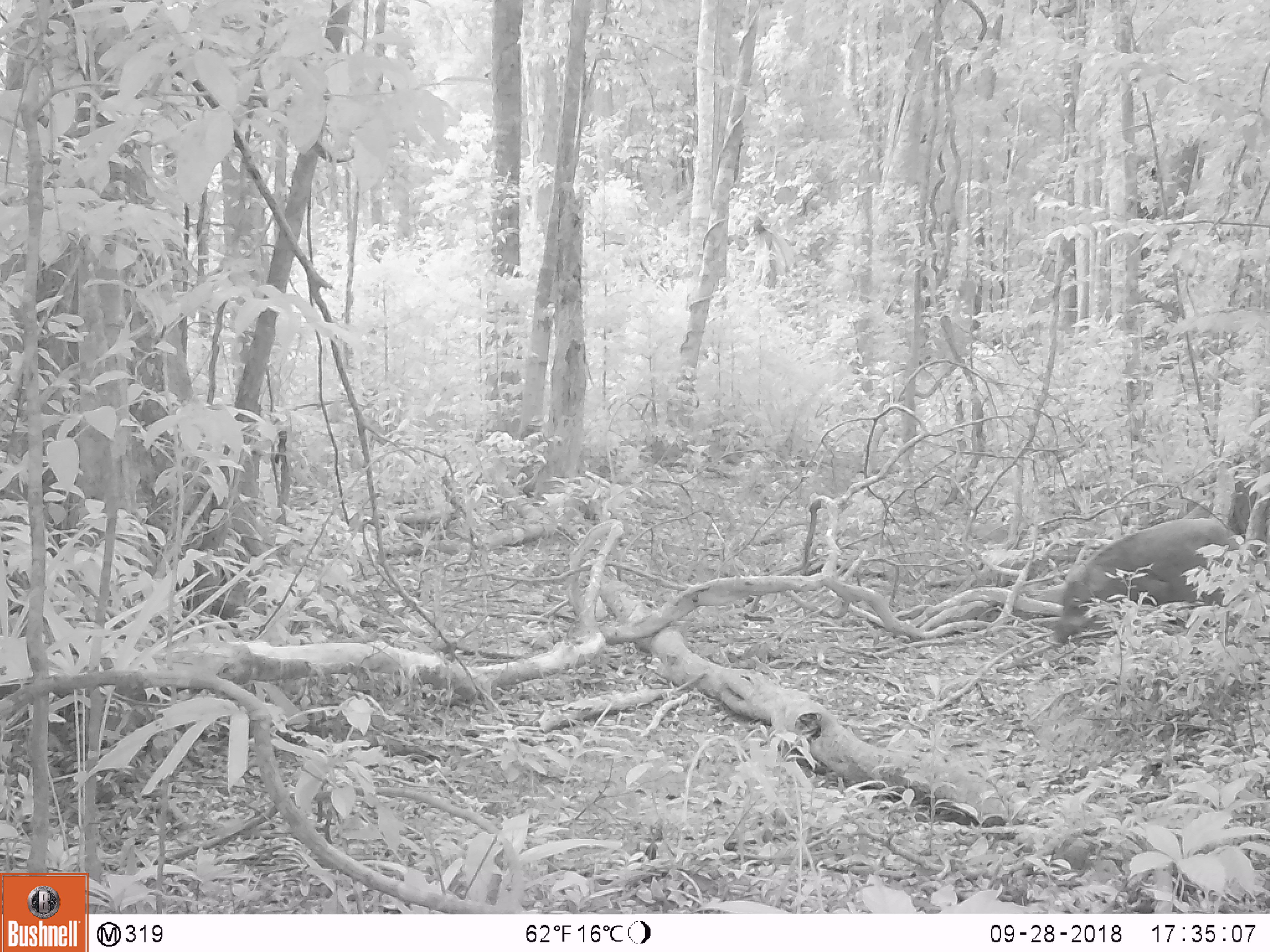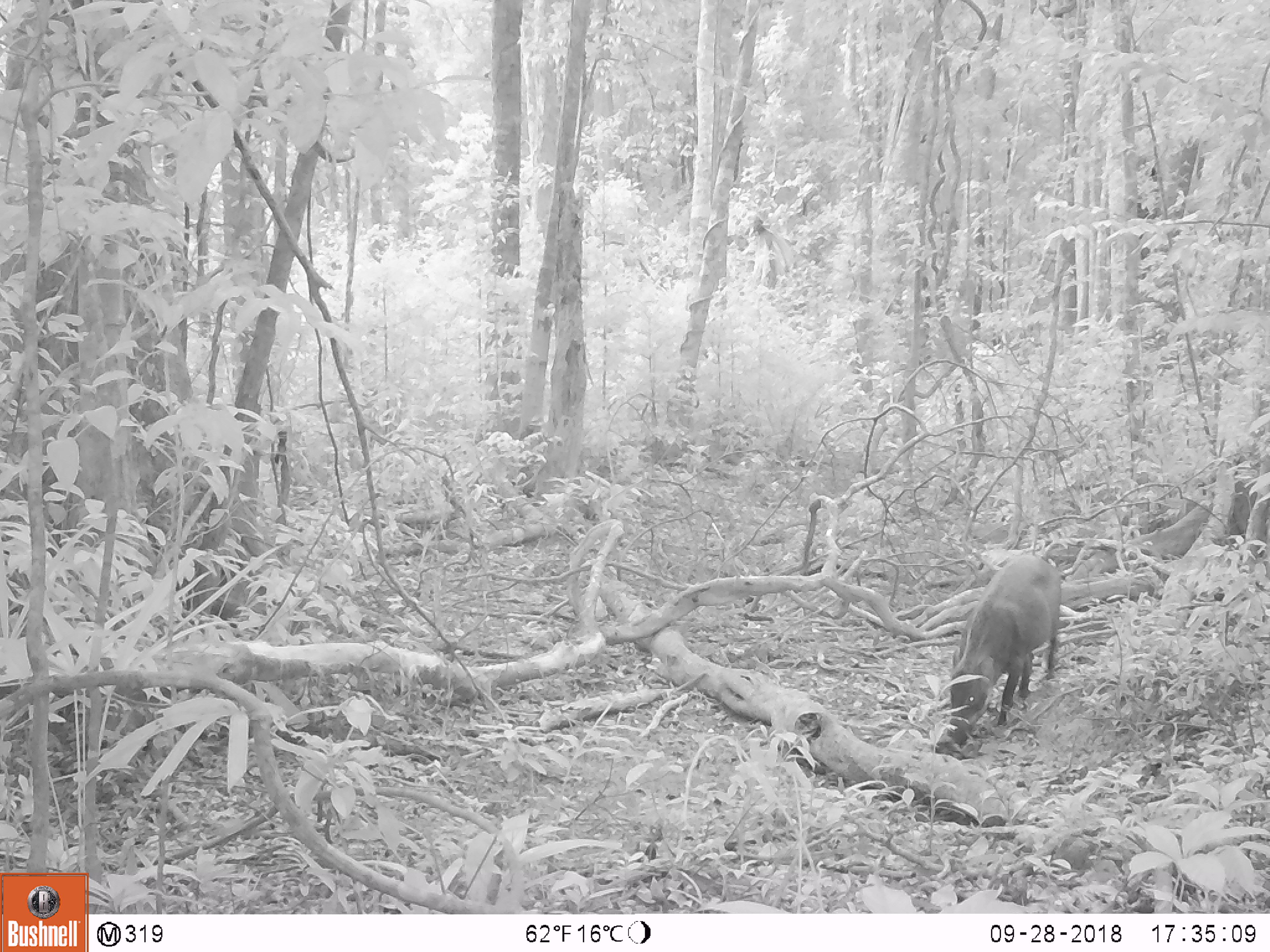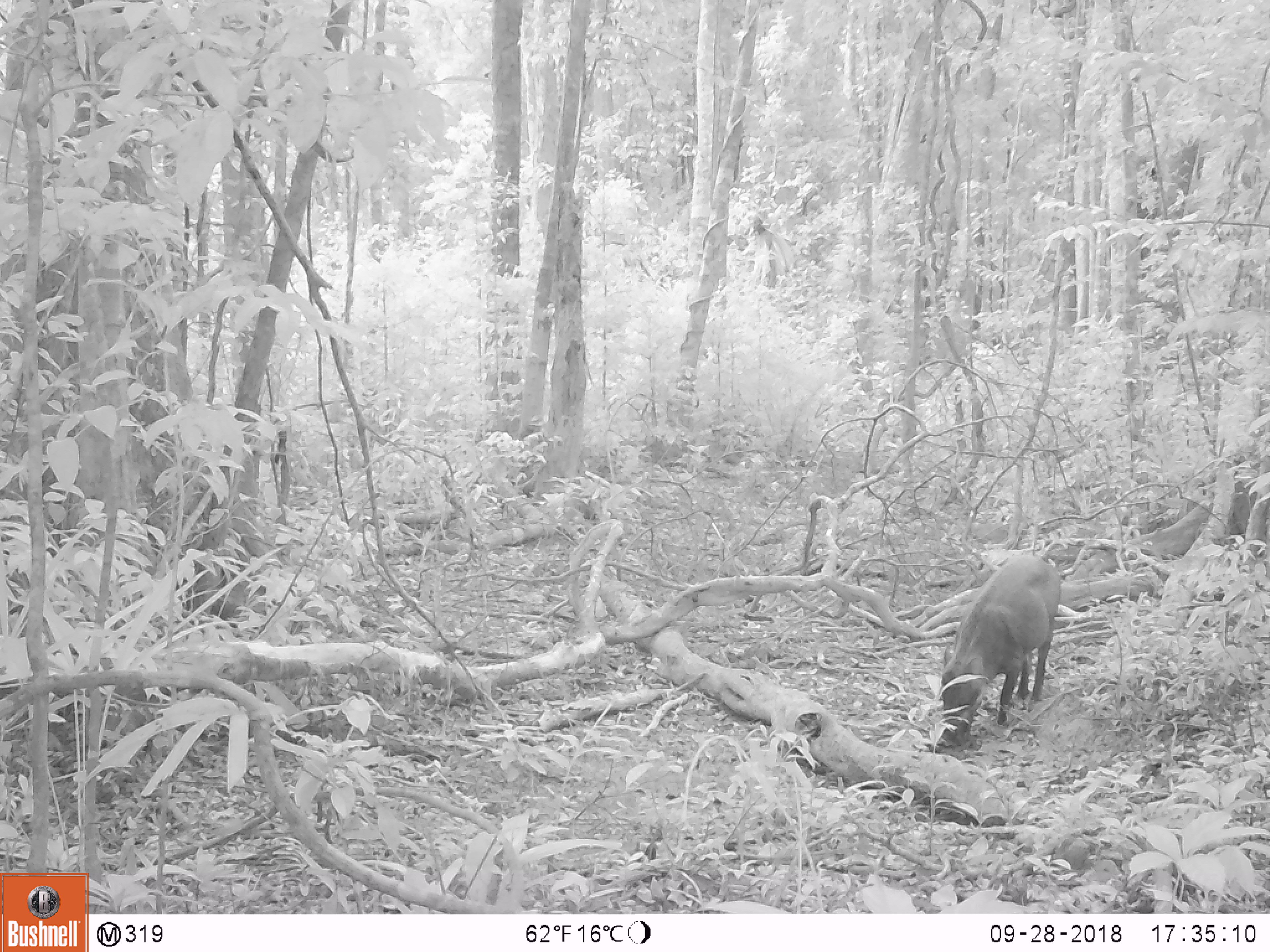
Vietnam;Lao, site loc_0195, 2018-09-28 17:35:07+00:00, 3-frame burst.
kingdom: Animalia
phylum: Chordata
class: Mammalia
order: Artiodactyla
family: Suidae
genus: Sus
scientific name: Sus scrofa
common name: eurasian wild pig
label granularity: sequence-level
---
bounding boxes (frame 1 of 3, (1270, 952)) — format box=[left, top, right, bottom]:
eurasian wild pig: box=[1048, 517, 1239, 648]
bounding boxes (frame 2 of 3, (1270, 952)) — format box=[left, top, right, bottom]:
eurasian wild pig: box=[949, 554, 1062, 745]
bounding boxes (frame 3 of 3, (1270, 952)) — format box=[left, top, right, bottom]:
eurasian wild pig: box=[941, 554, 1061, 745]